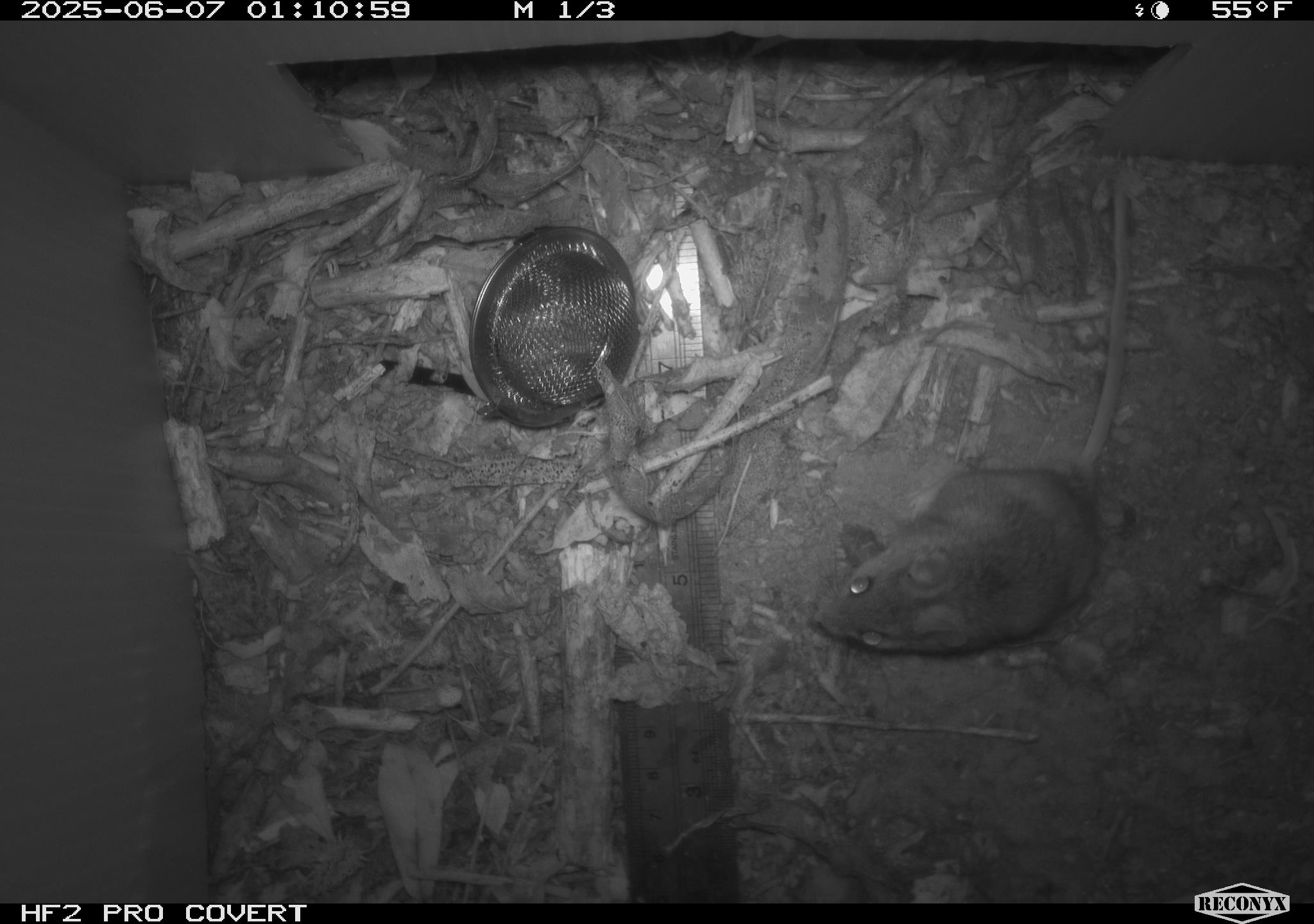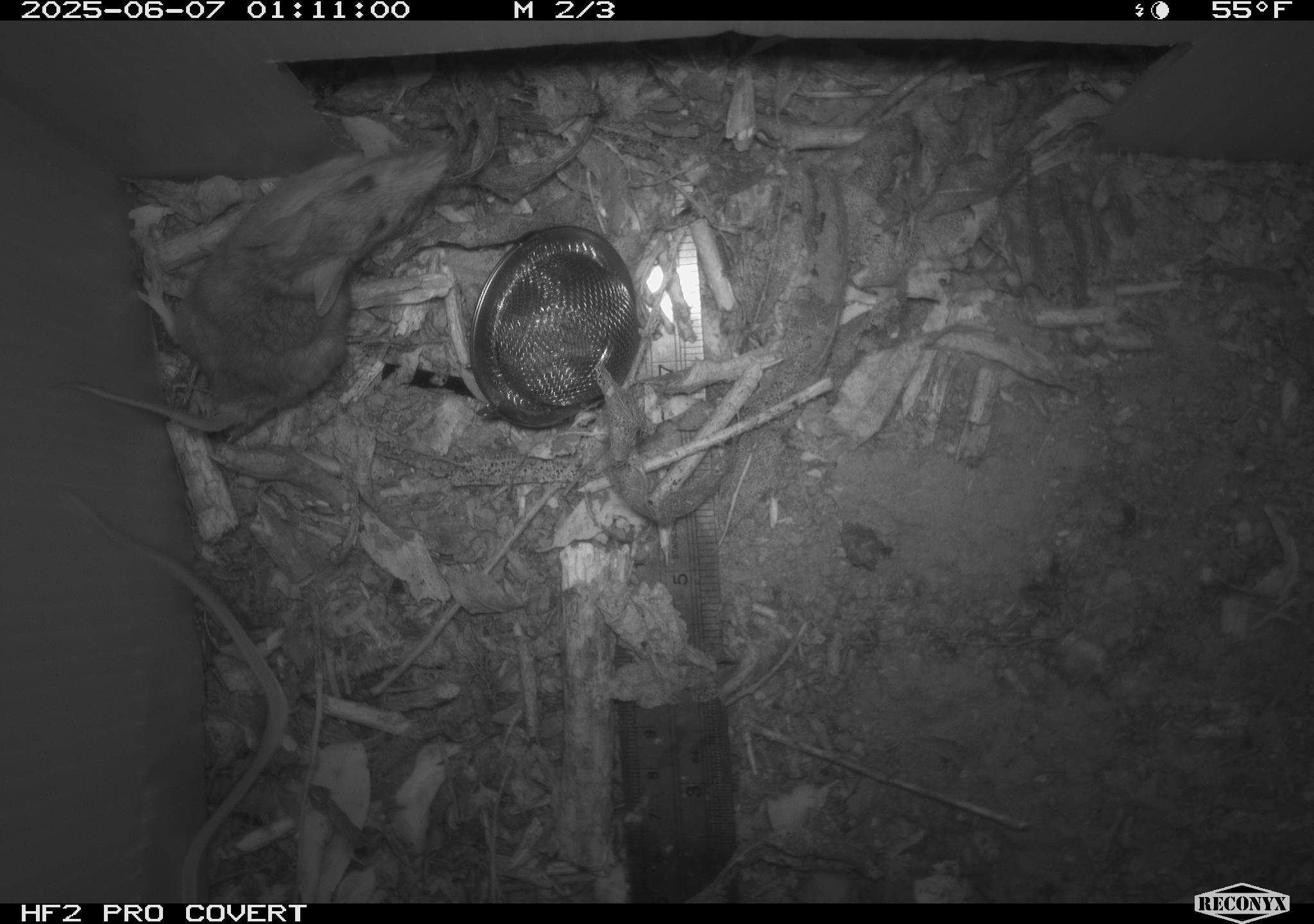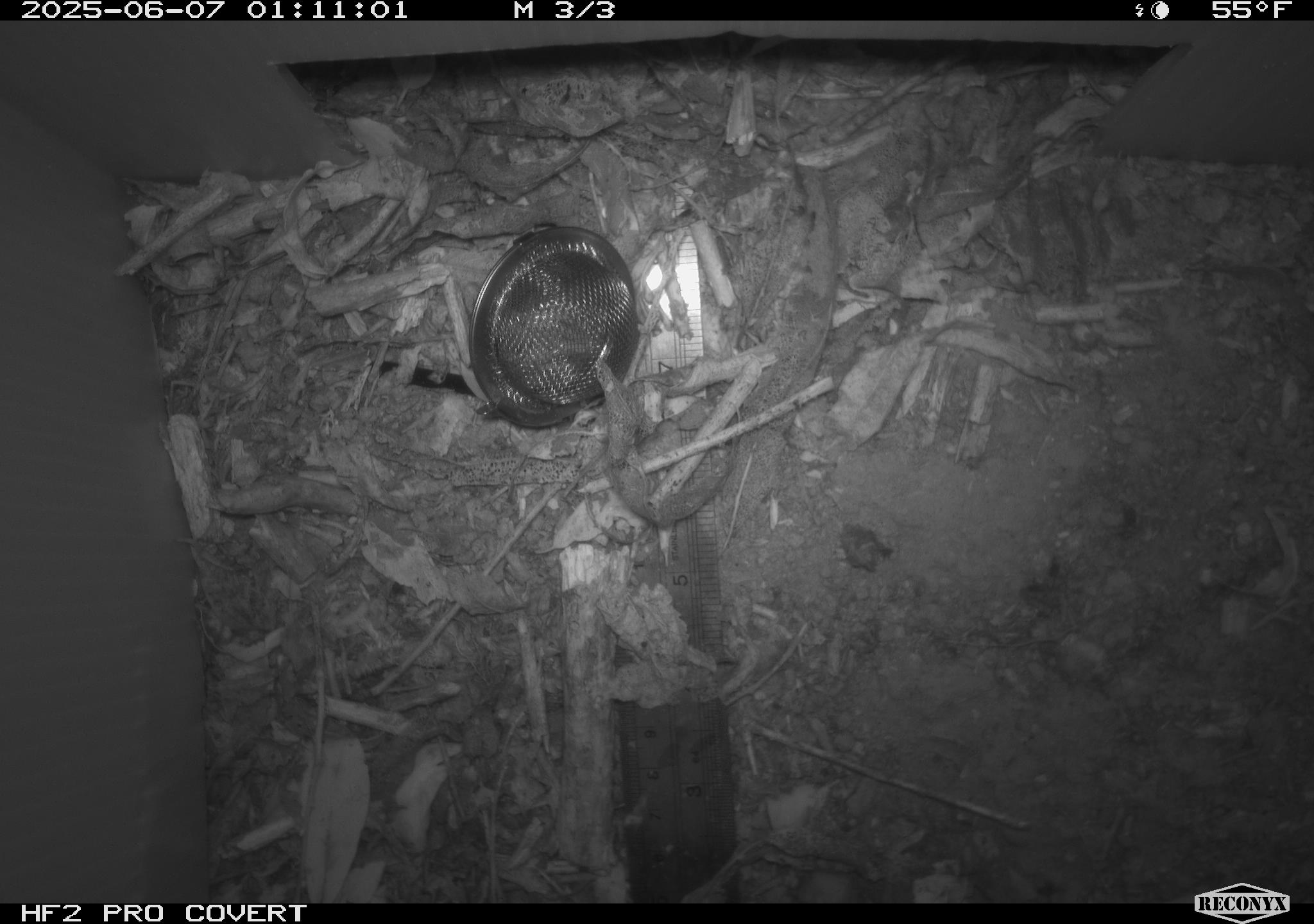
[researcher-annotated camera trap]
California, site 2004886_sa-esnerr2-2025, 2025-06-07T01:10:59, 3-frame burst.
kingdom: Animalia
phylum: Chordata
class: Mammalia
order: Rodentia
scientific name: Rodentia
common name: rodent